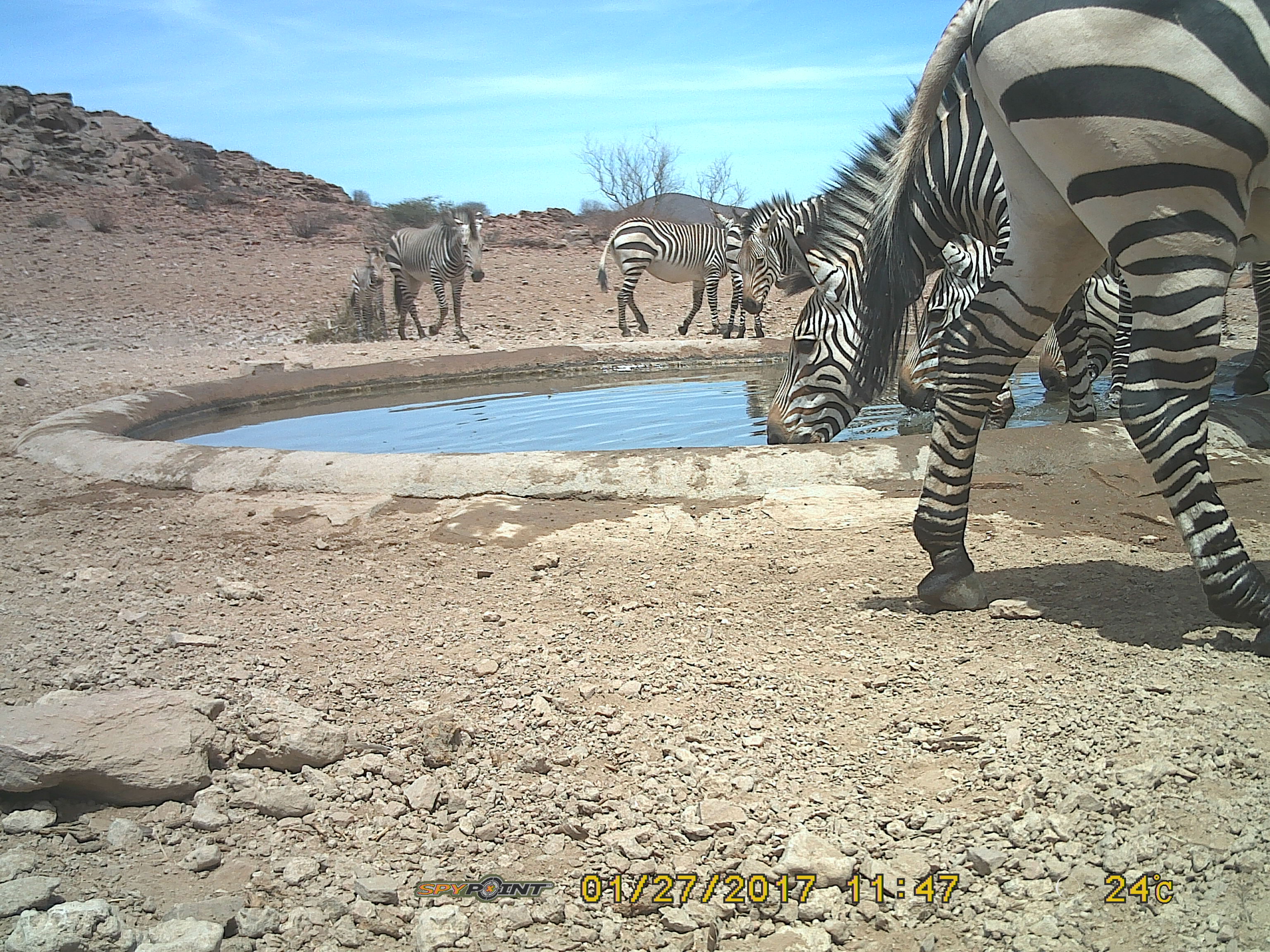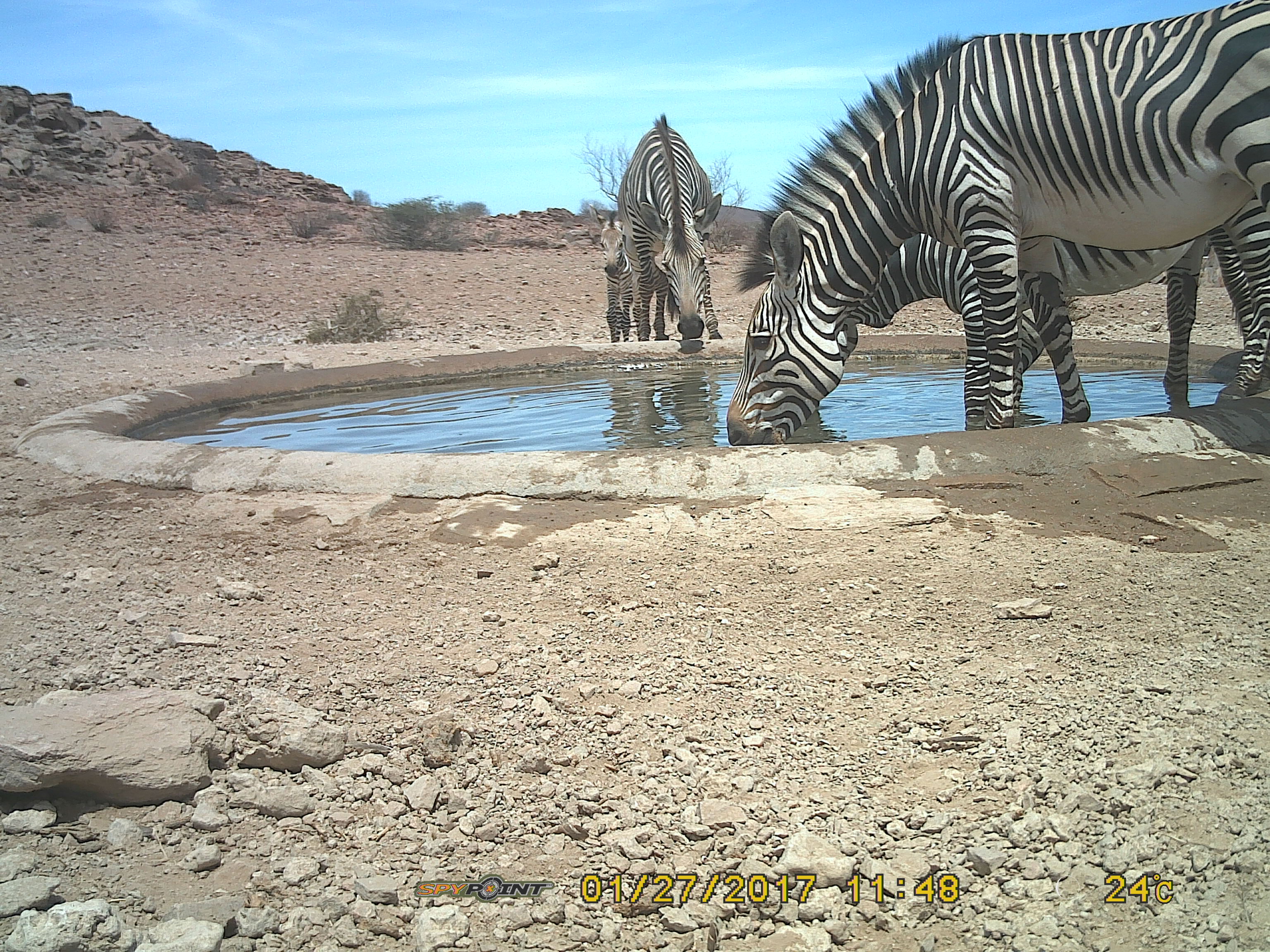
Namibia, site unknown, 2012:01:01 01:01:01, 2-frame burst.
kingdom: Animalia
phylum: Chordata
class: Mammalia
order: Perissodactyla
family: Equidae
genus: Equus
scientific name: Equus zebra hartmannae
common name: hartmann's mountain zebra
Equus zebra hartmannae (hartmann's mountain zebra).